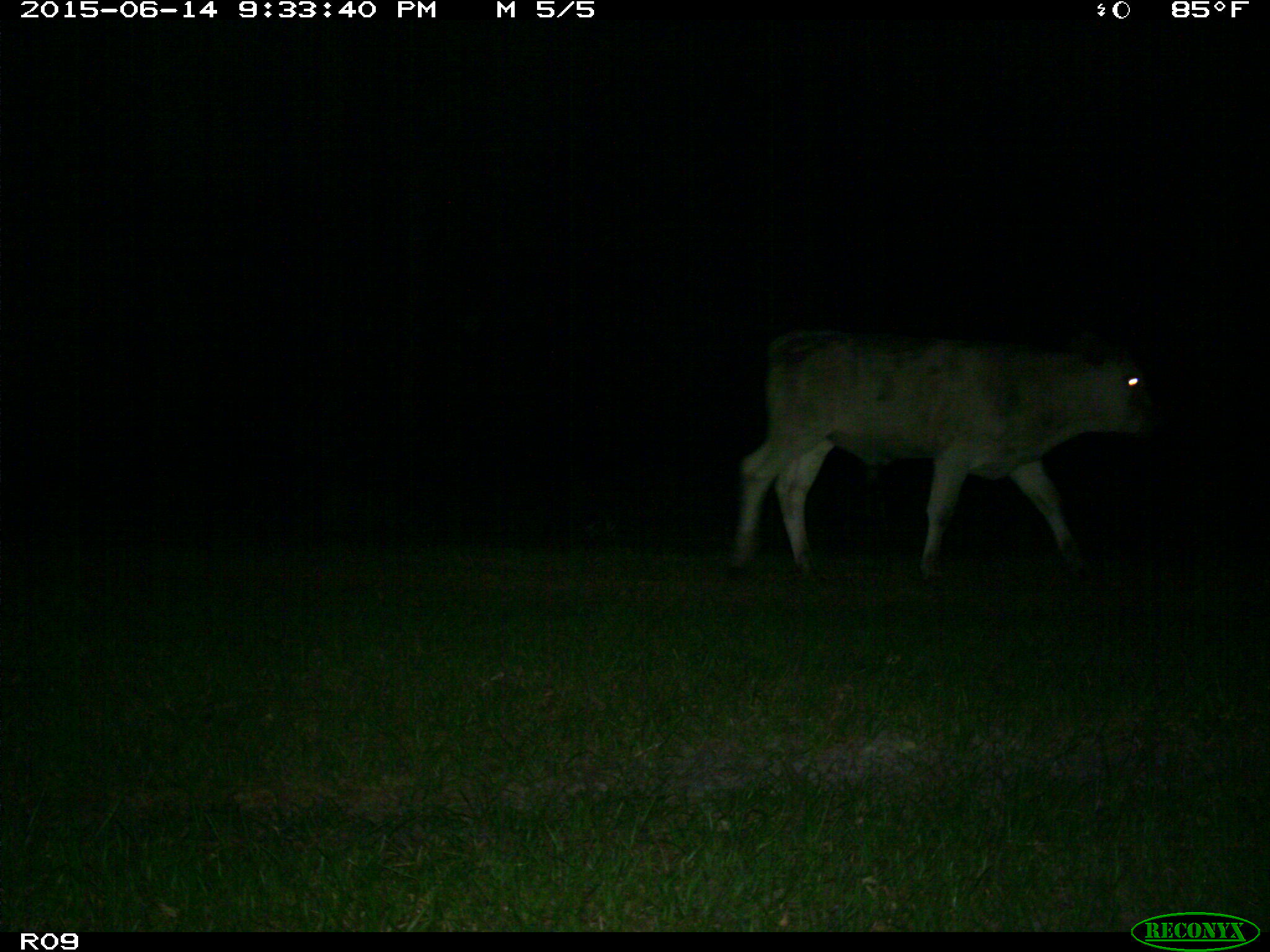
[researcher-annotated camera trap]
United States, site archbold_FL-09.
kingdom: Animalia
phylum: Chordata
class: Mammalia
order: Artiodactyla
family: Bovidae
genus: Bos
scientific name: Bos taurus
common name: domestic cow